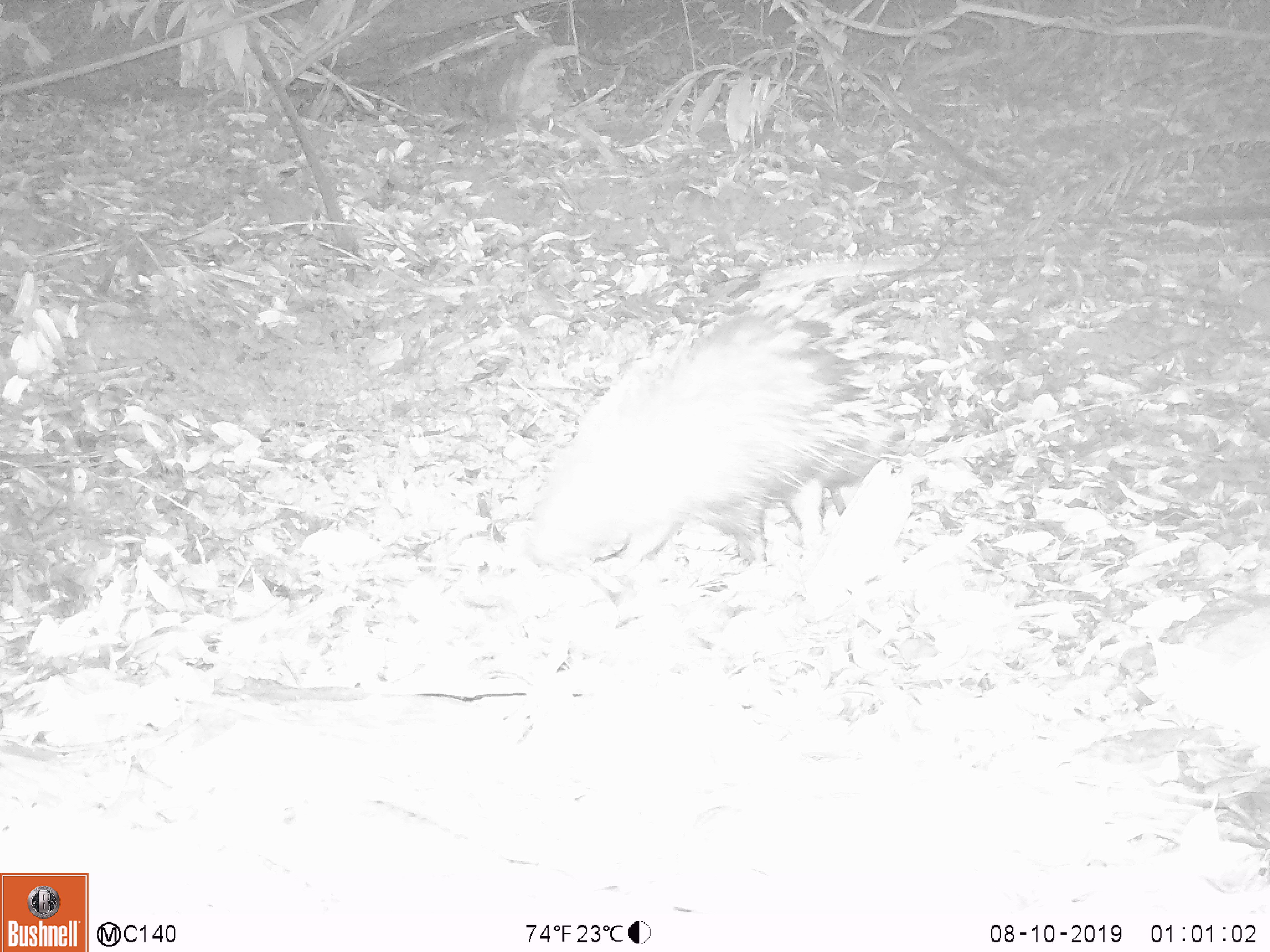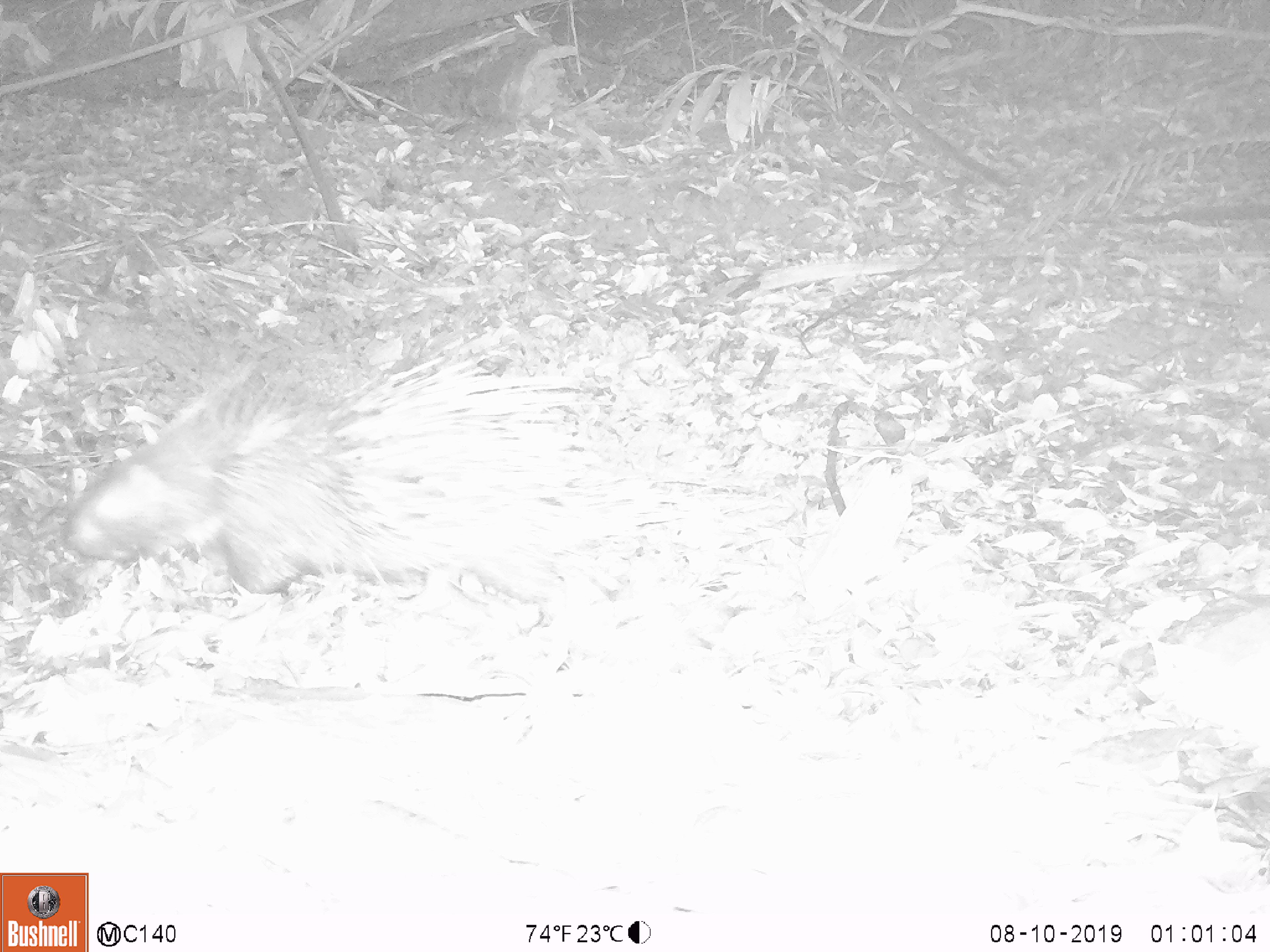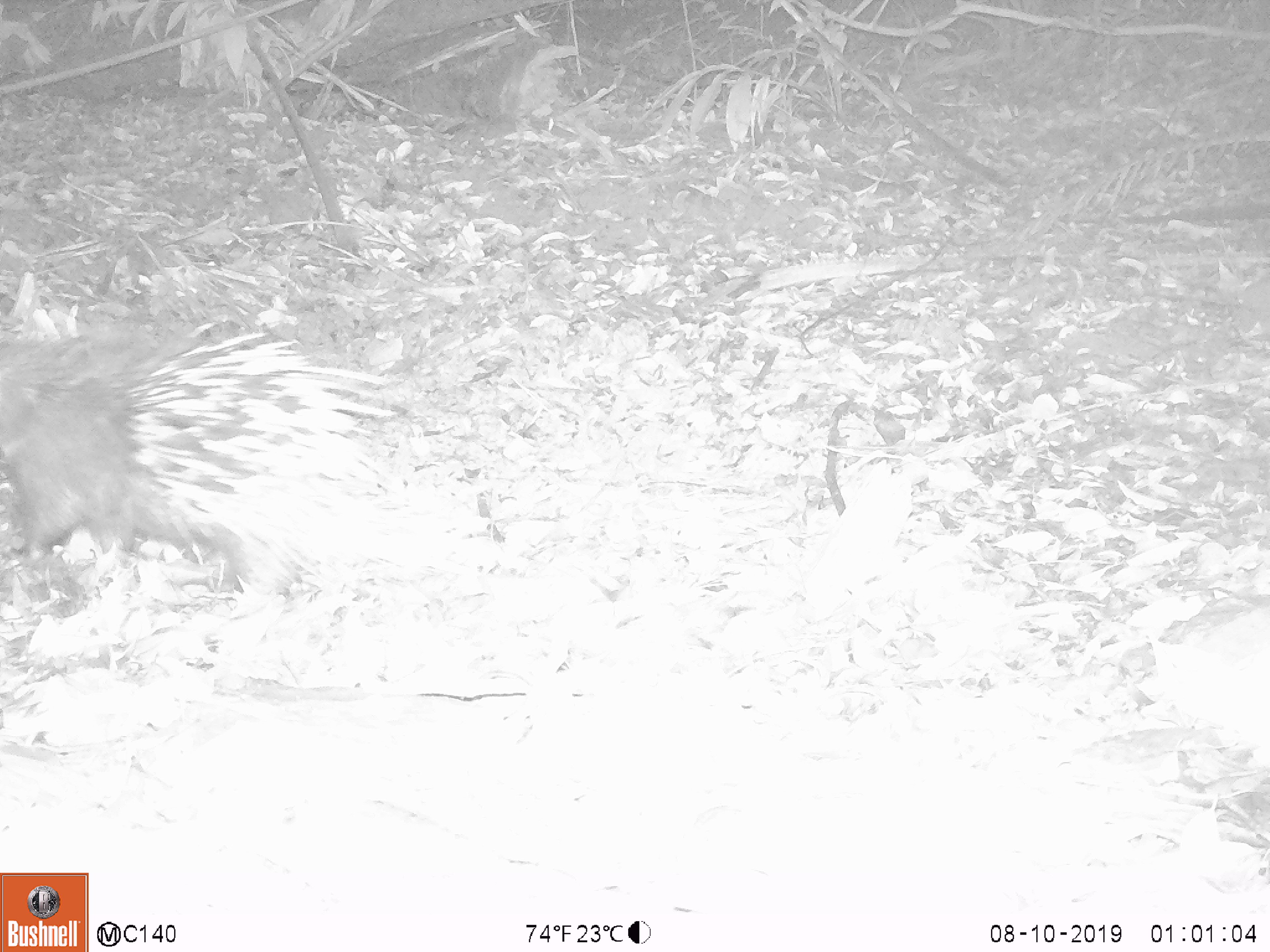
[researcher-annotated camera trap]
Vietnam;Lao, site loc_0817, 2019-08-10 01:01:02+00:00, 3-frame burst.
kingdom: Animalia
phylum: Chordata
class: Mammalia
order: Rodentia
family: Hystricidae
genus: Hystrix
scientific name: Hystrix brachyura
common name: malayan porcupine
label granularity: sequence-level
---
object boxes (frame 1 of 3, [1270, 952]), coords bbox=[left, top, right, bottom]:
malayan porcupine: bbox=[525, 282, 904, 577]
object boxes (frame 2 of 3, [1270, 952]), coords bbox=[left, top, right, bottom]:
malayan porcupine: bbox=[70, 345, 694, 624]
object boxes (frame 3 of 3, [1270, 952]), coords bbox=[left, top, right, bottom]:
malayan porcupine: bbox=[0, 320, 461, 597]